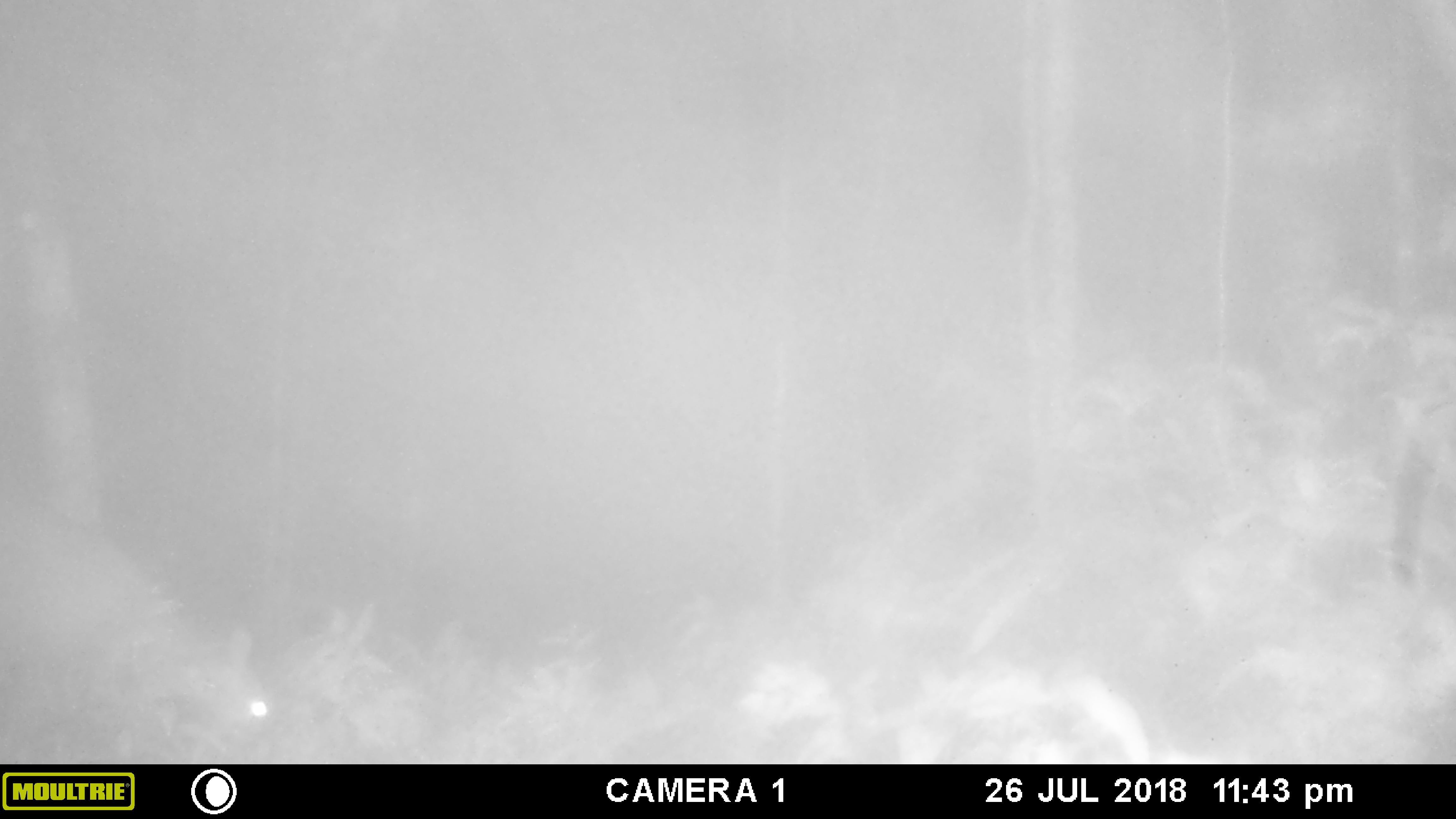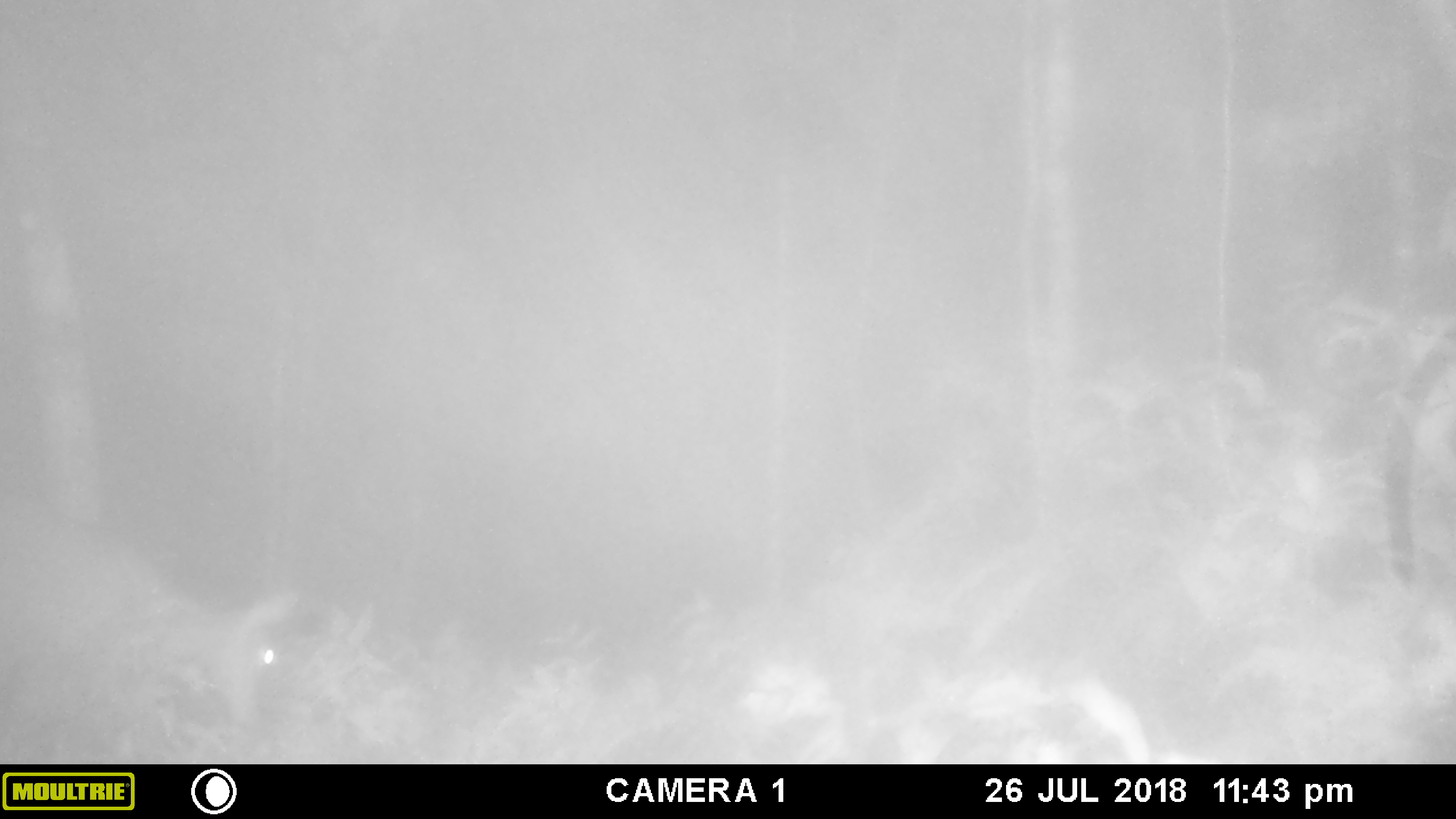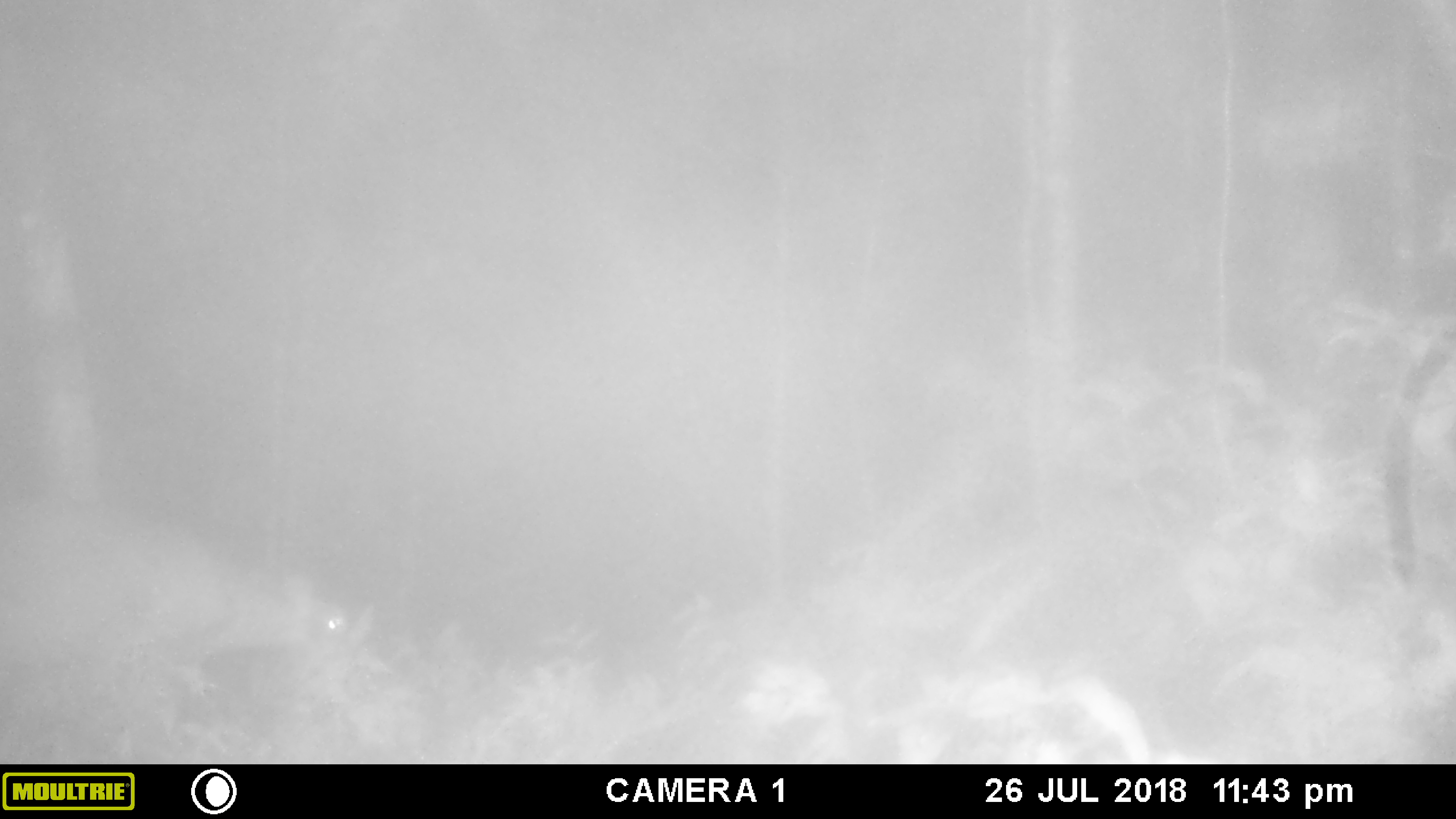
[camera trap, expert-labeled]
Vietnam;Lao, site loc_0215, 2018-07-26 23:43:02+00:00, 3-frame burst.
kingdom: Animalia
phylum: Chordata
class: Mammalia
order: Artiodactyla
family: Cervidae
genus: Muntiacus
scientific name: Muntiacus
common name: muntjacs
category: unidentified muntjac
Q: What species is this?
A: Unidentified muntjac (muntjacs) (Muntiacus).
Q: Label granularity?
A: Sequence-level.